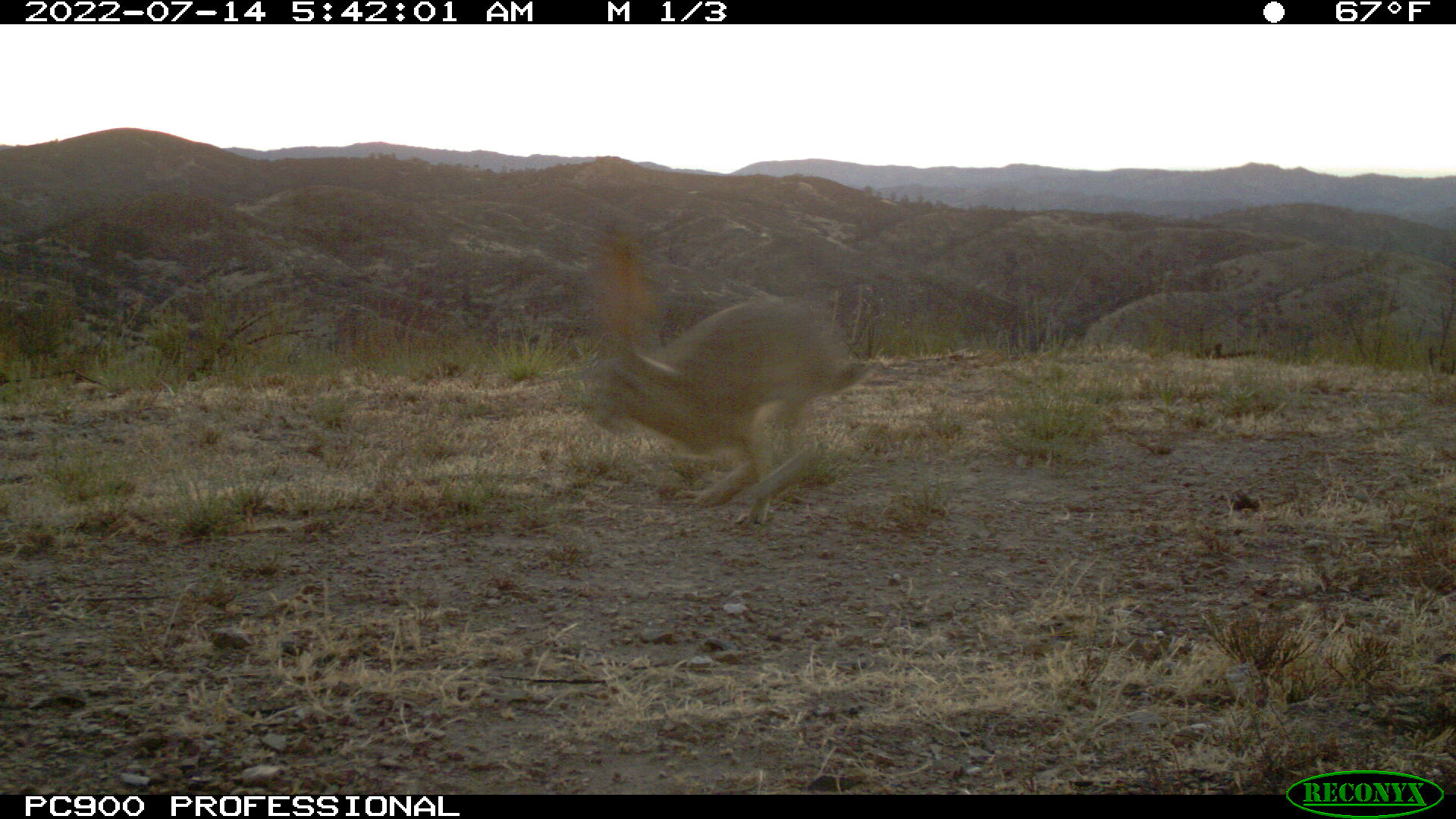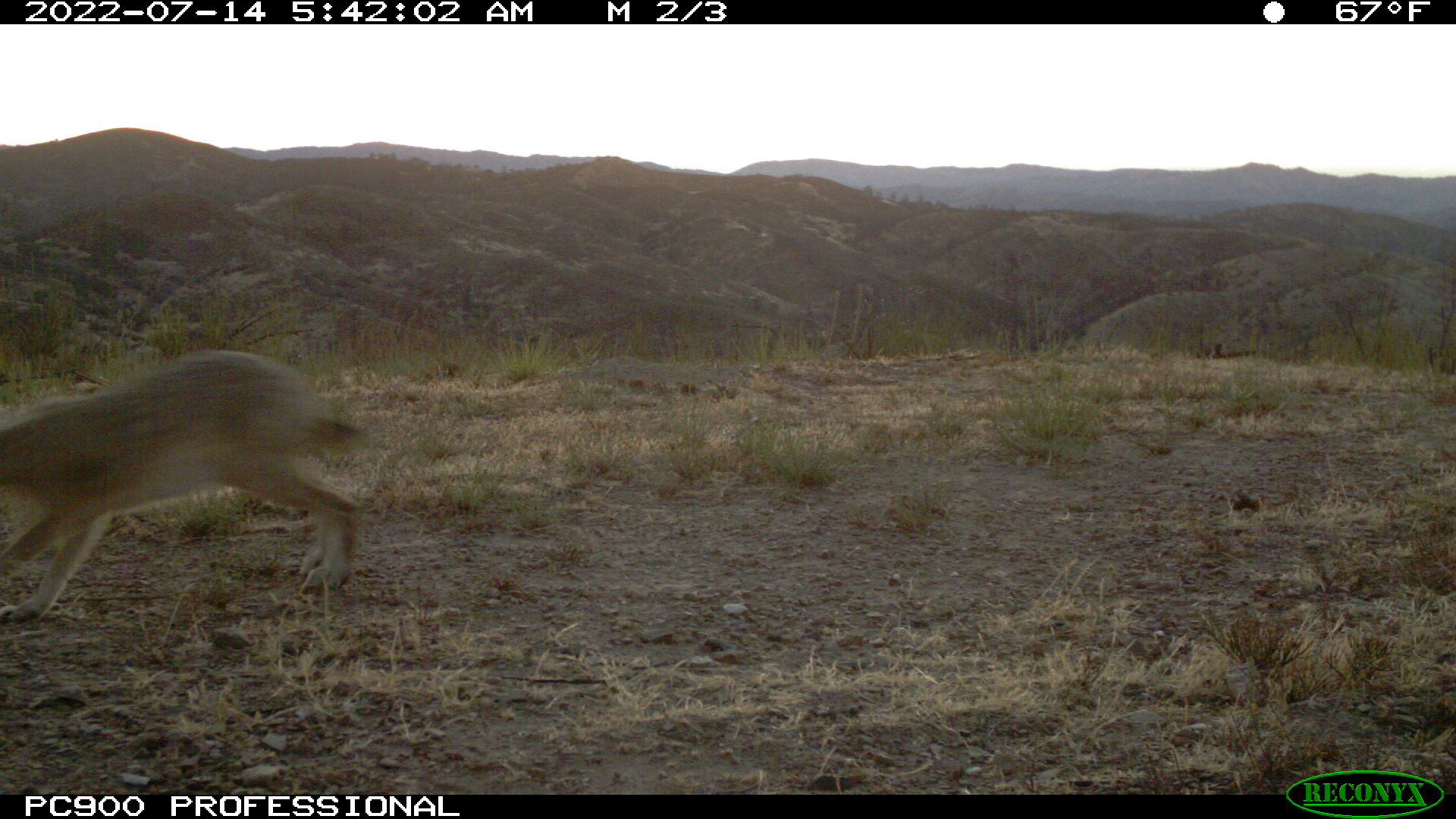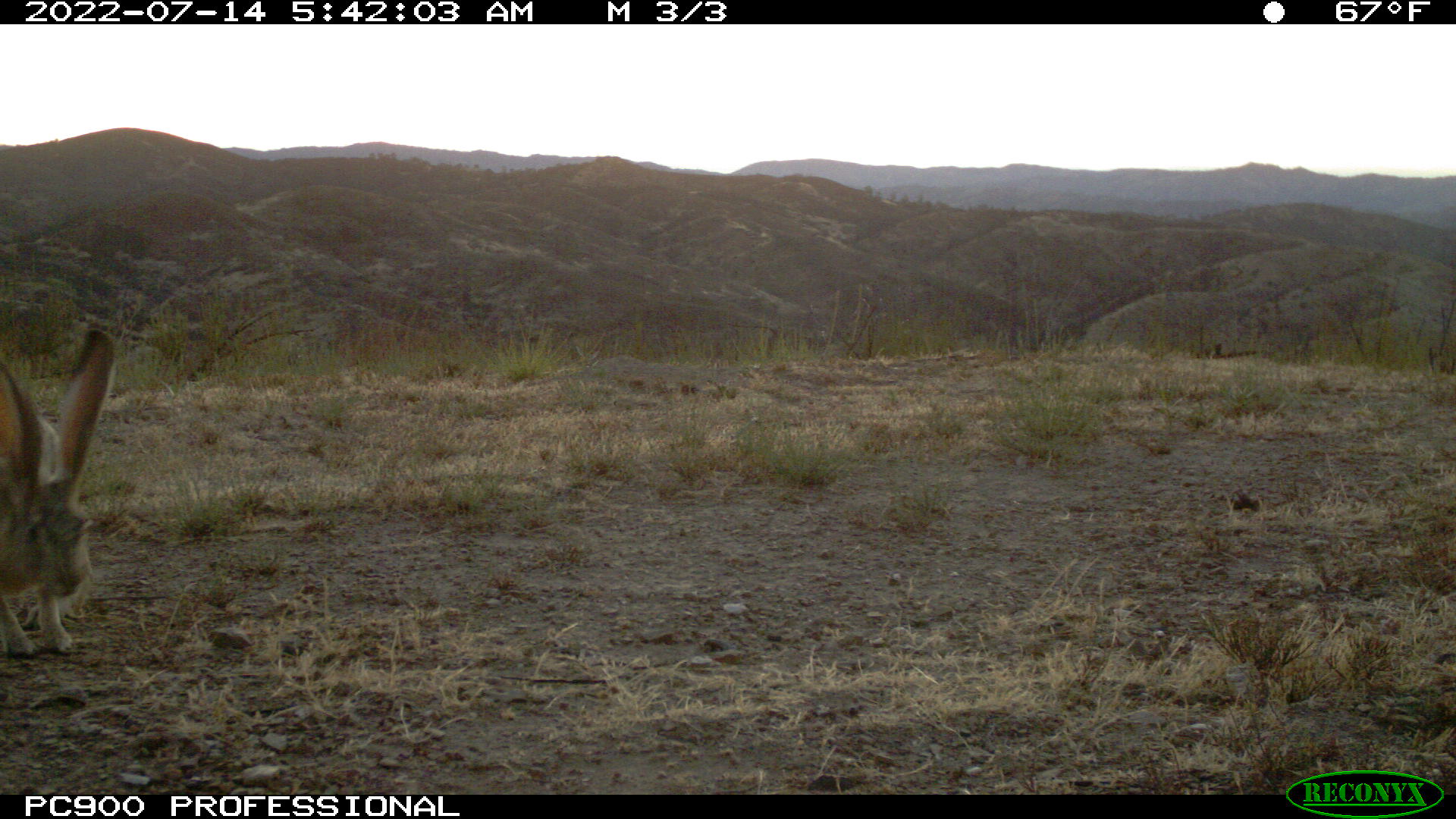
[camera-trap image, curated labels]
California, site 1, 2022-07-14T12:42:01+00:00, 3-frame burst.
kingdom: Animalia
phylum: Chordata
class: Mammalia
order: Lagomorpha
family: Leporidae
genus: Lepus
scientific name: Lepus californicus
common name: black-tailed jackrabbit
Black-tailed jackrabbit (Lepus californicus).